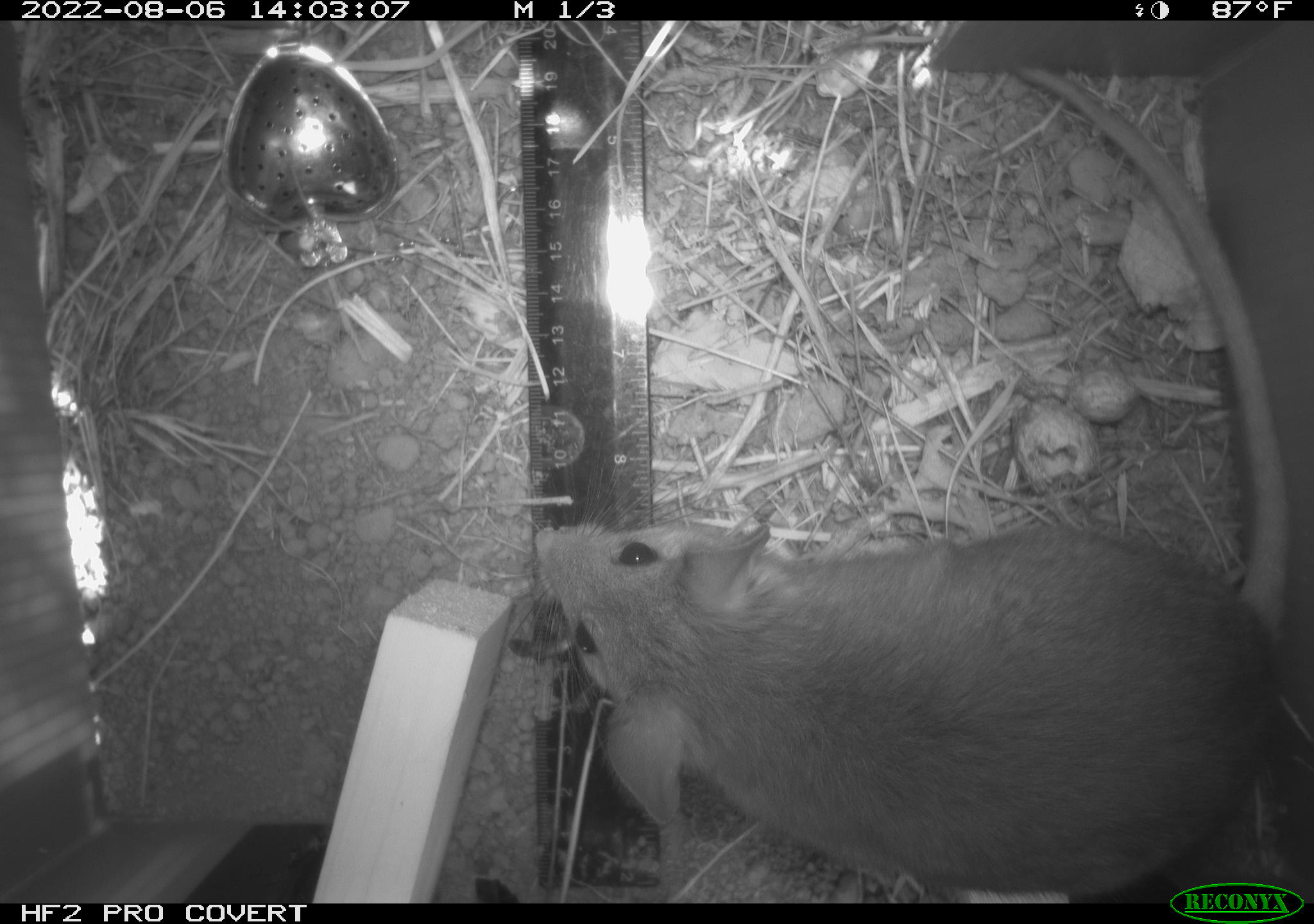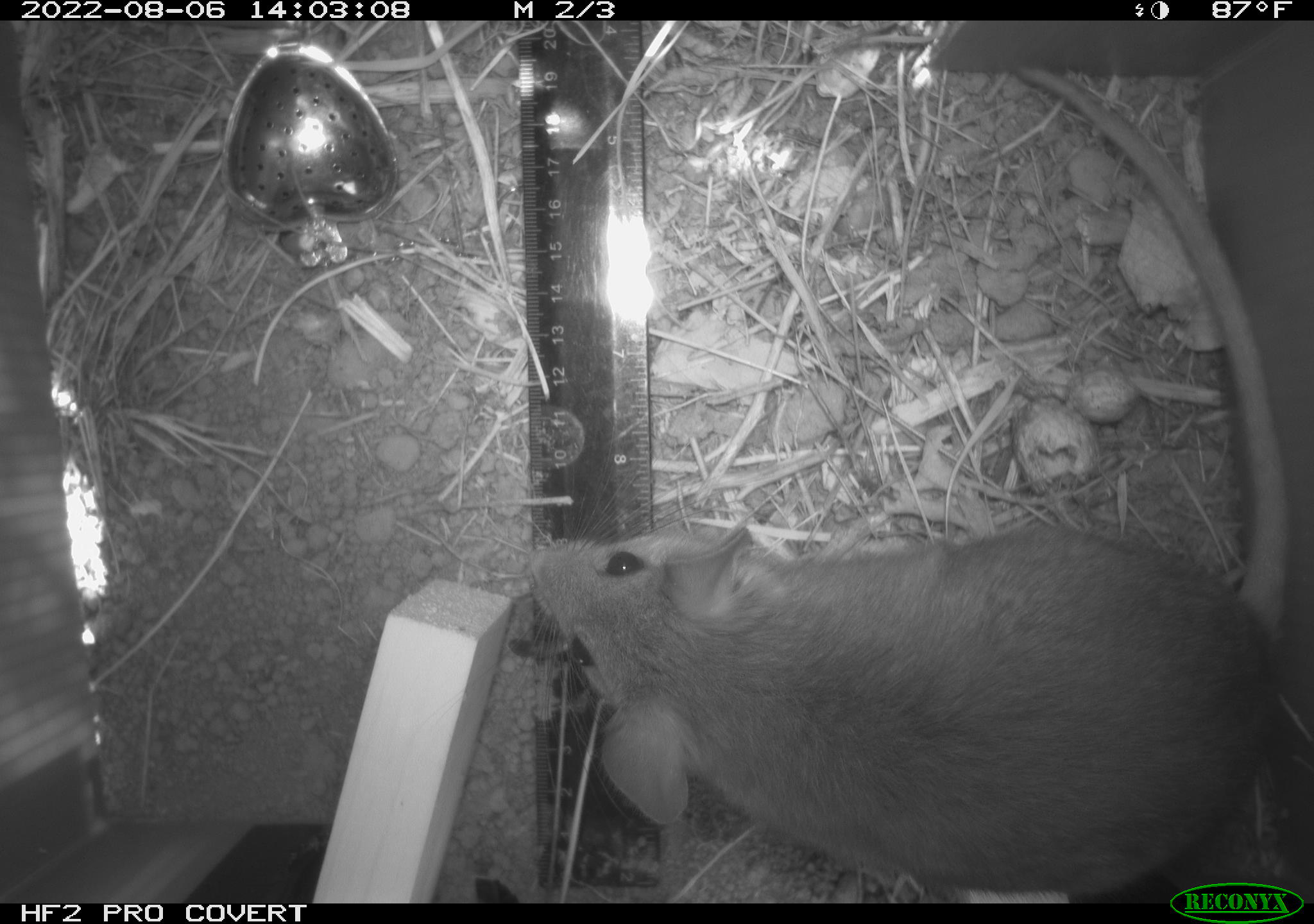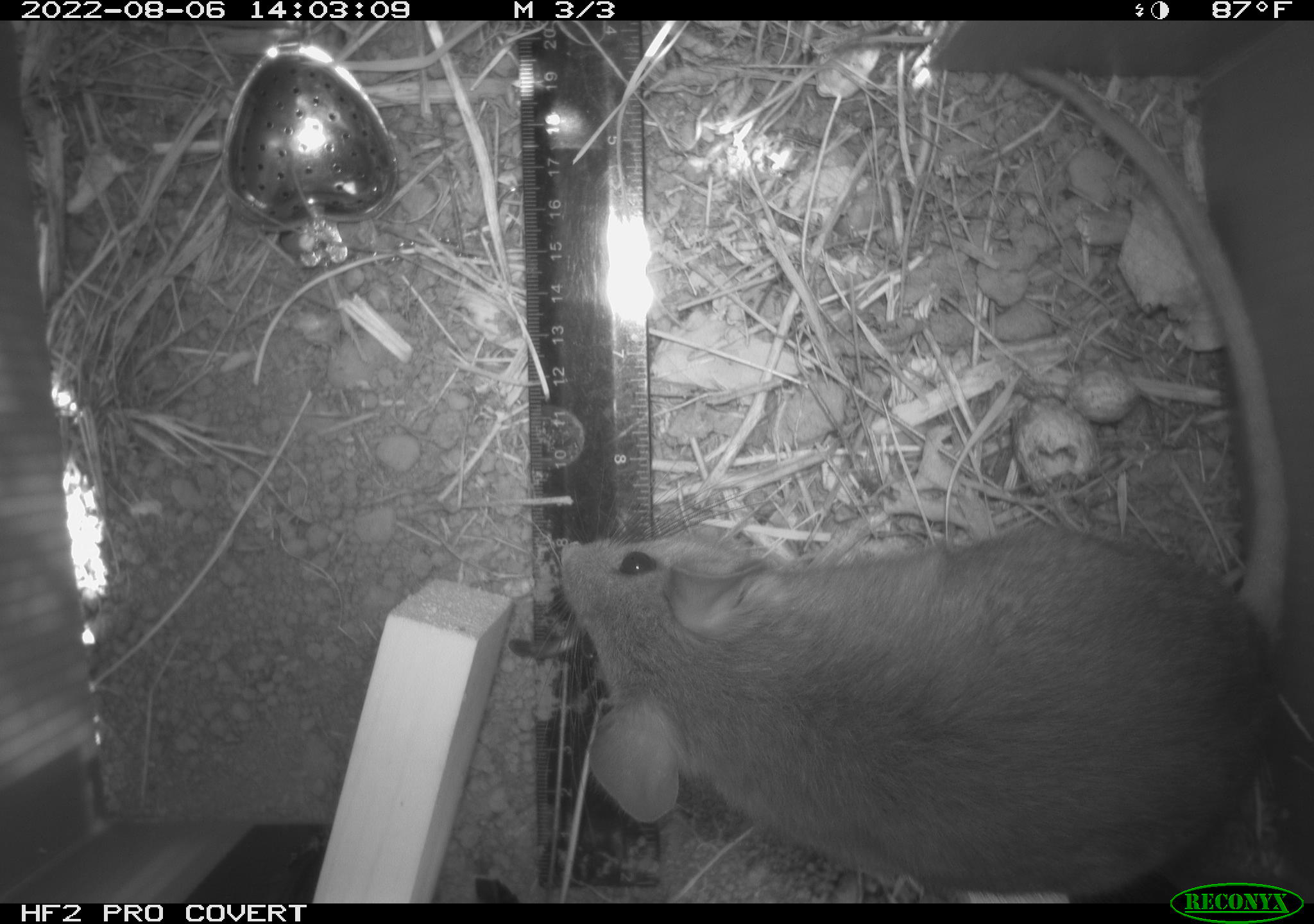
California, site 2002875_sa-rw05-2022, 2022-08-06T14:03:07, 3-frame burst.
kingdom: Animalia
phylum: Chordata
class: Mammalia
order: Rodentia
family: Cricetidae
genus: Neotoma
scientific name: Neotoma fuscipes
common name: dusky-footed woodrat